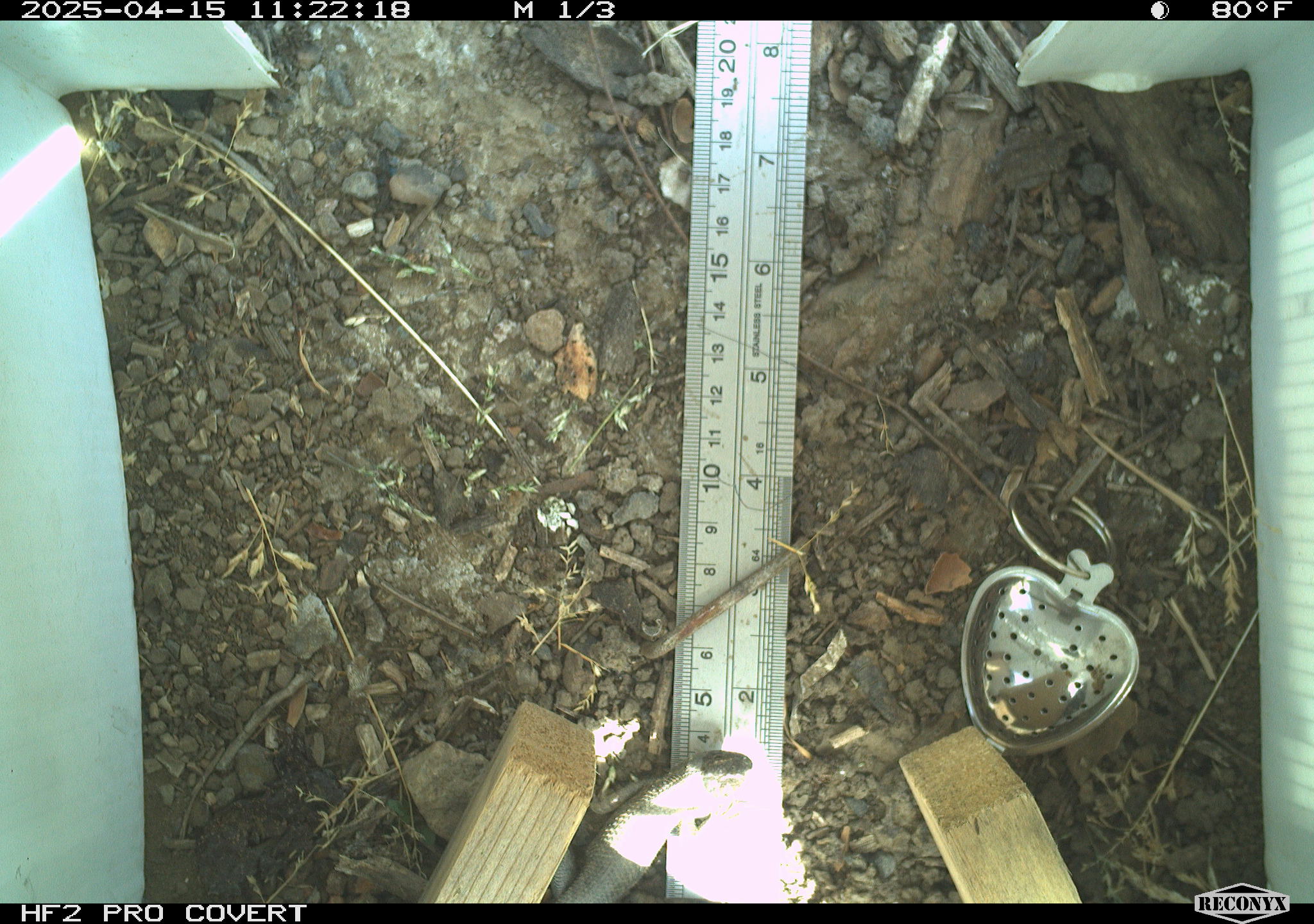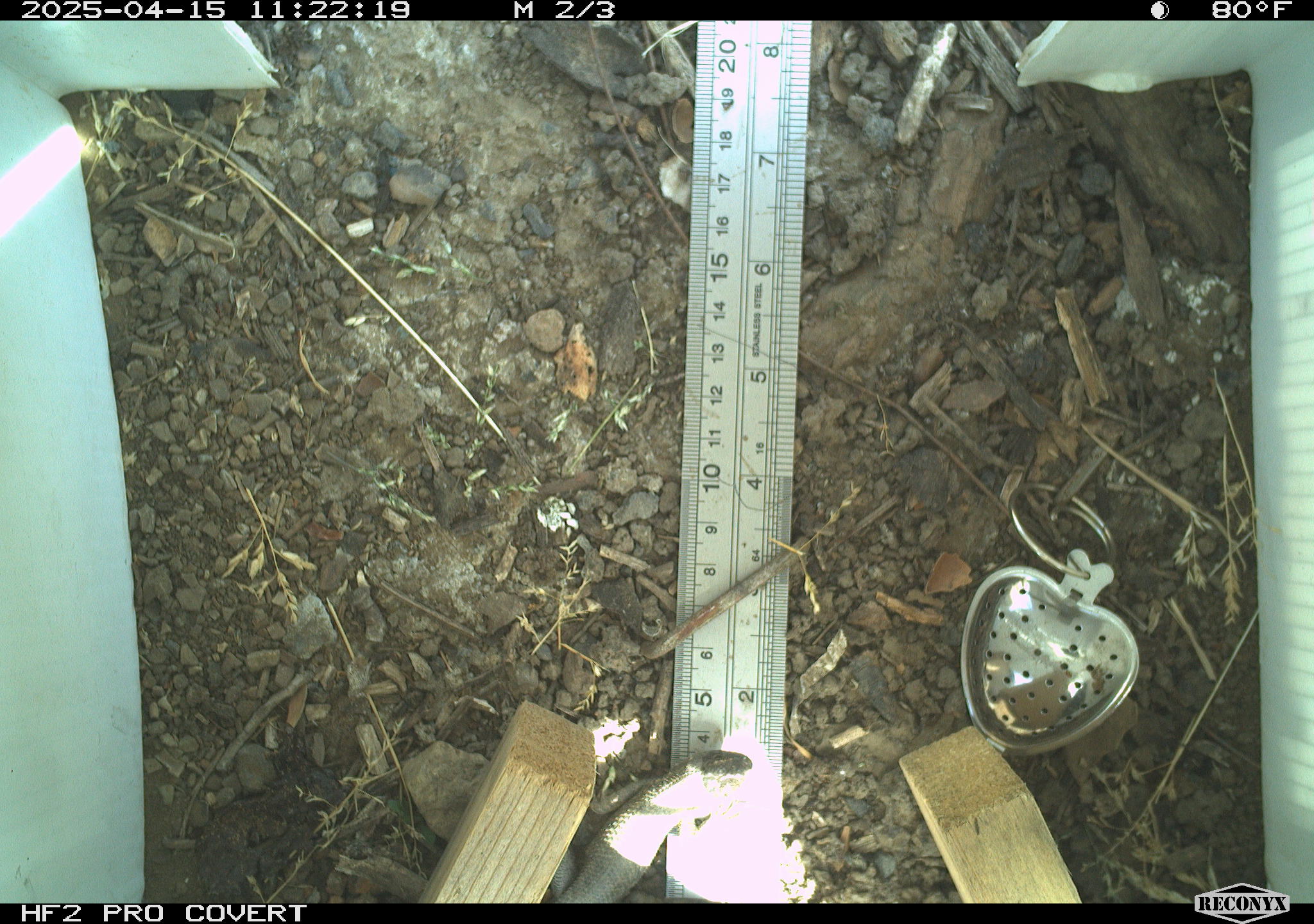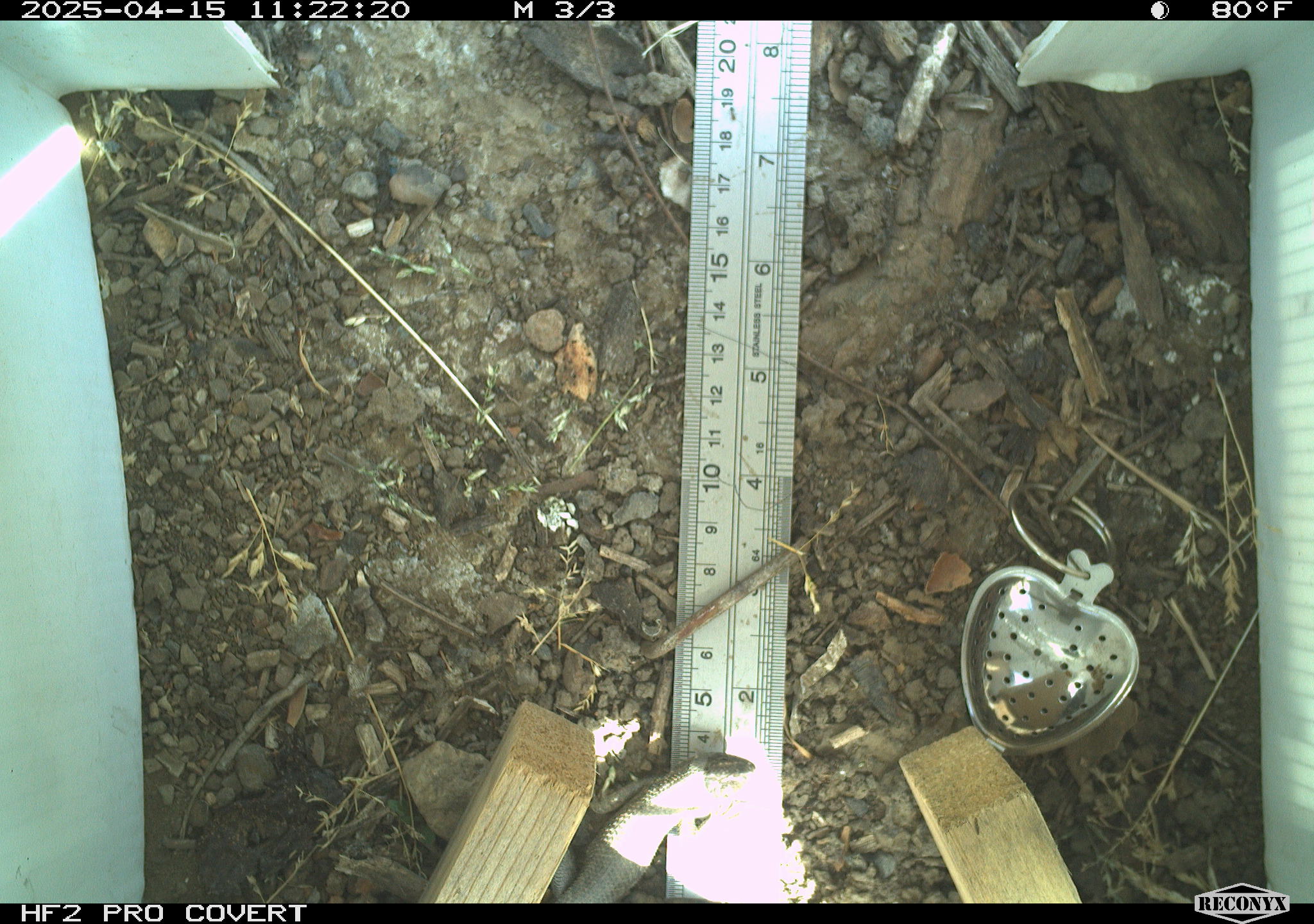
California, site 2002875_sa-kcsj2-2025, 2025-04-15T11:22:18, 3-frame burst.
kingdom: Animalia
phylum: Chordata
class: Reptilia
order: Squamata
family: Phrynosomatidae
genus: Sceloporus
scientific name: Sceloporus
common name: spiny lizards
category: sceloporus species